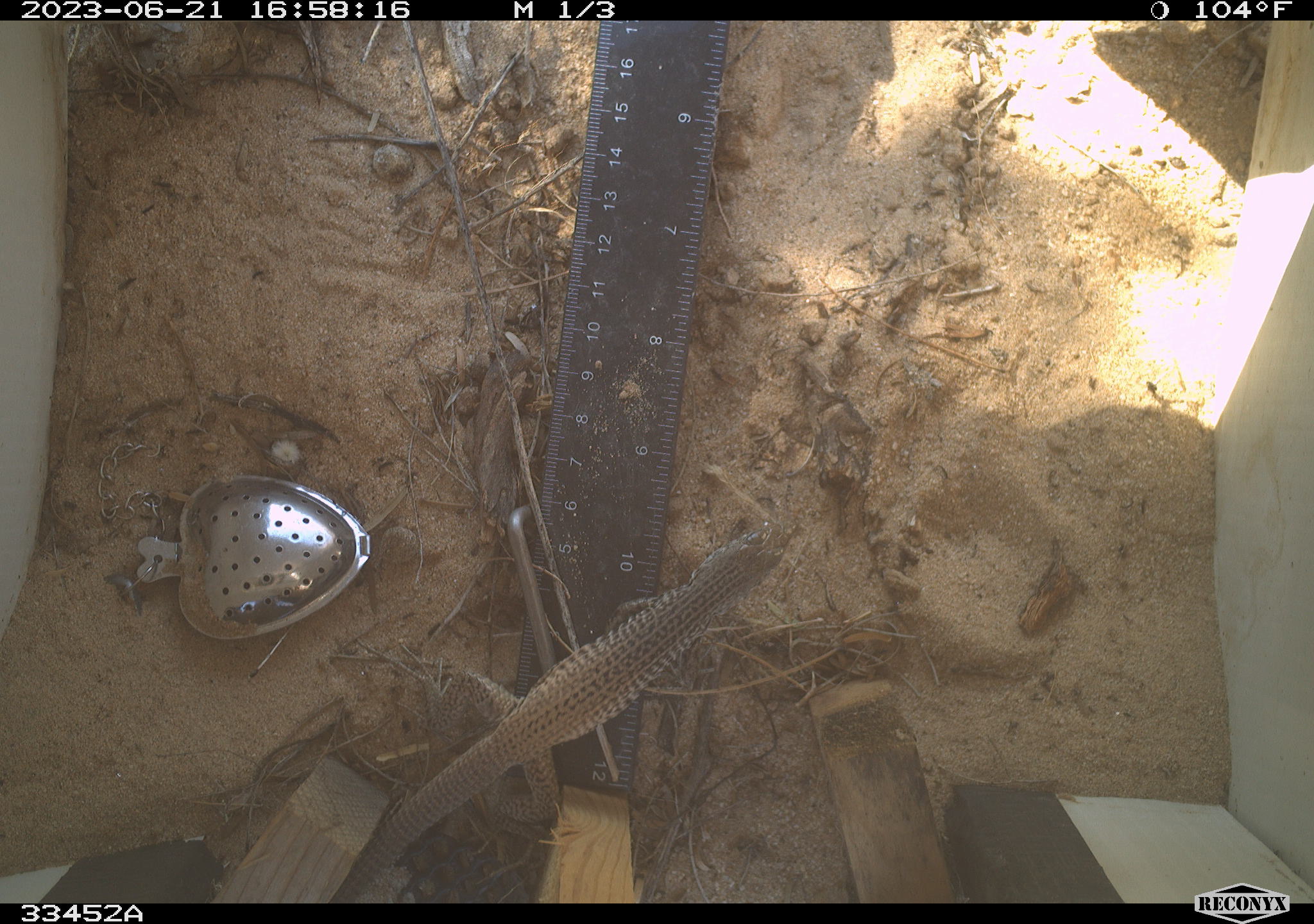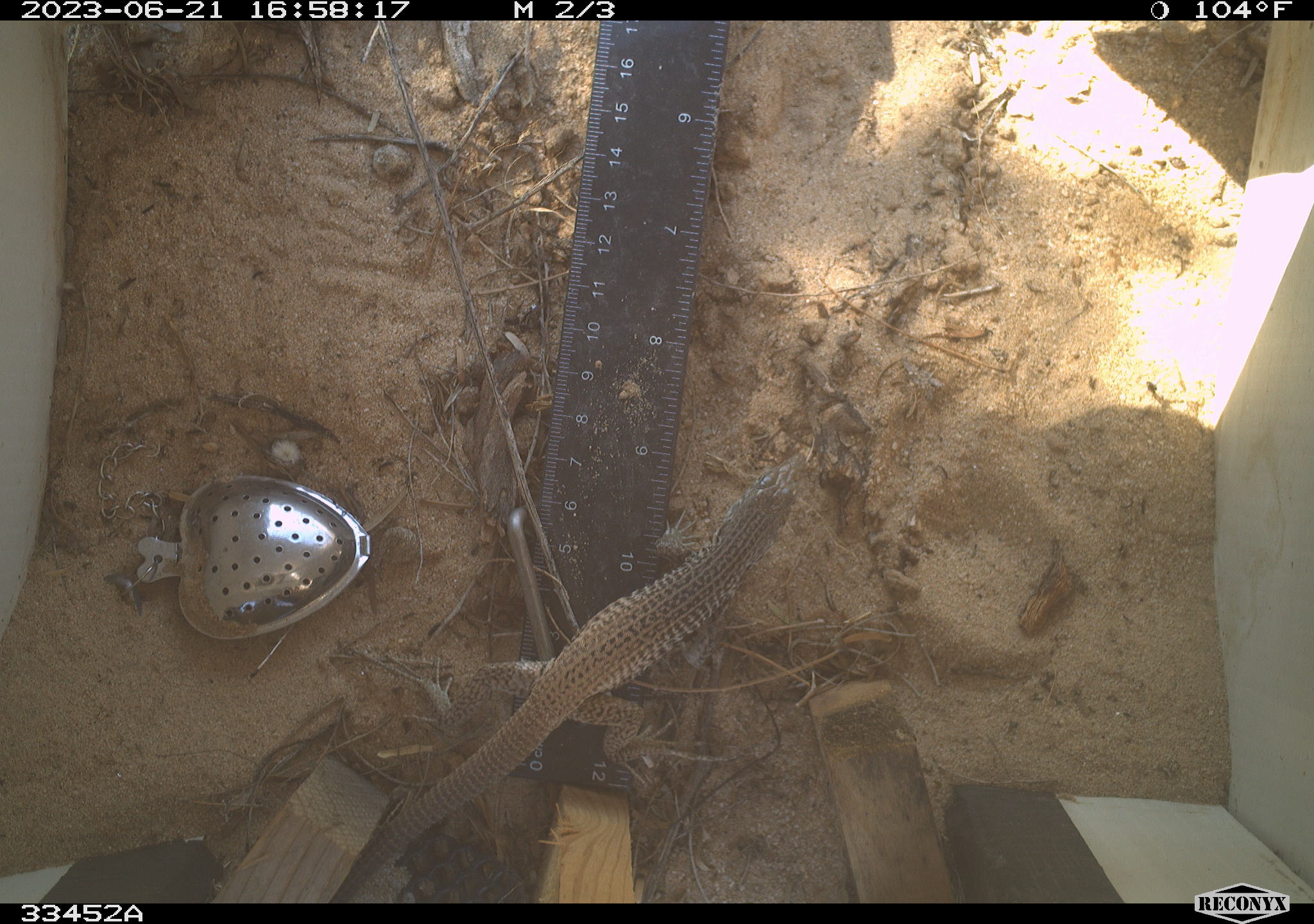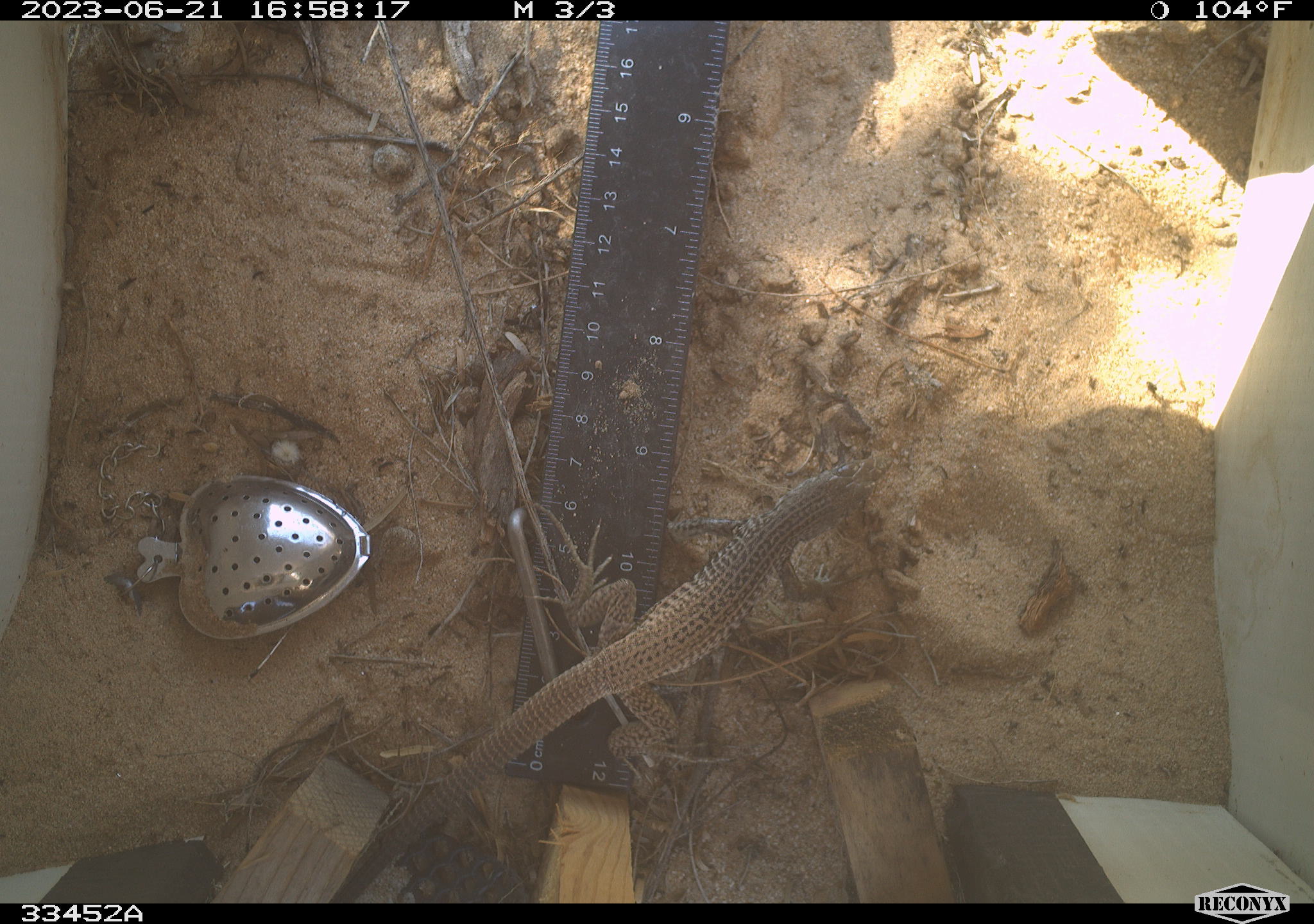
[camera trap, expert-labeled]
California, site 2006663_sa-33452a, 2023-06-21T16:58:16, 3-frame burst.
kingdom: Animalia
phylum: Chordata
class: Reptilia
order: Squamata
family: Teiidae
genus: Aspidoscelis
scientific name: Aspidoscelis tigris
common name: western whiptail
Western whiptail (Aspidoscelis tigris).